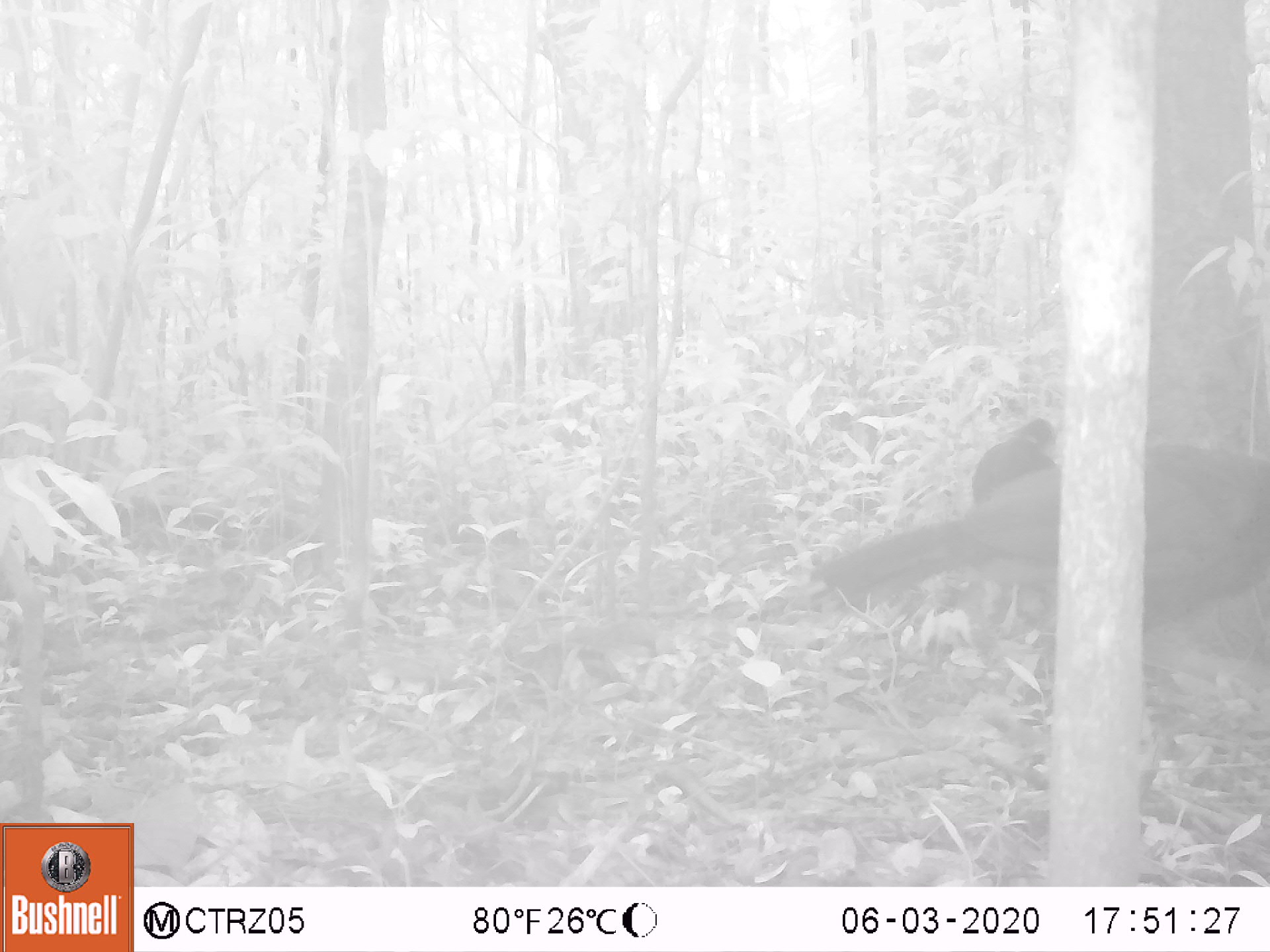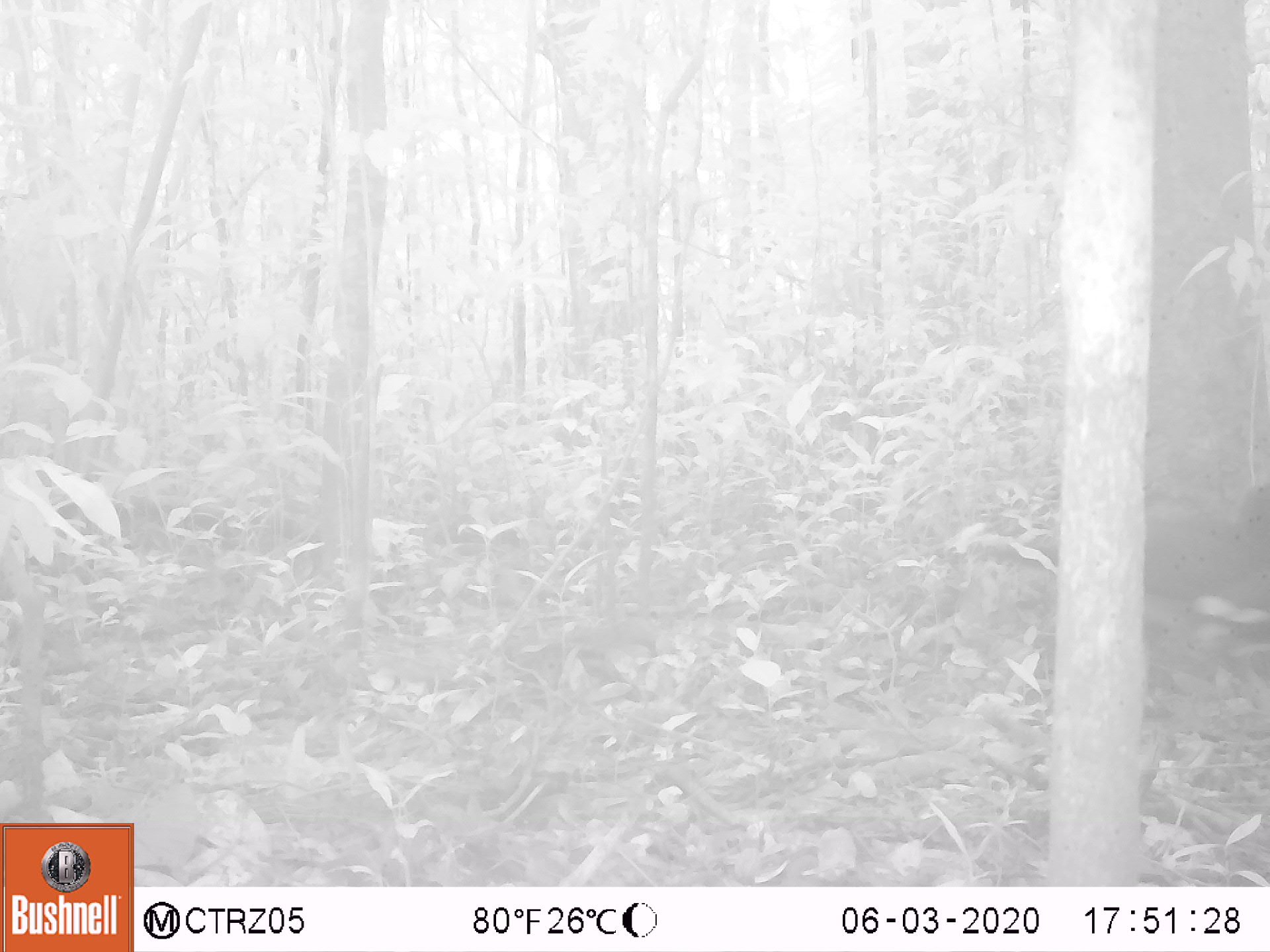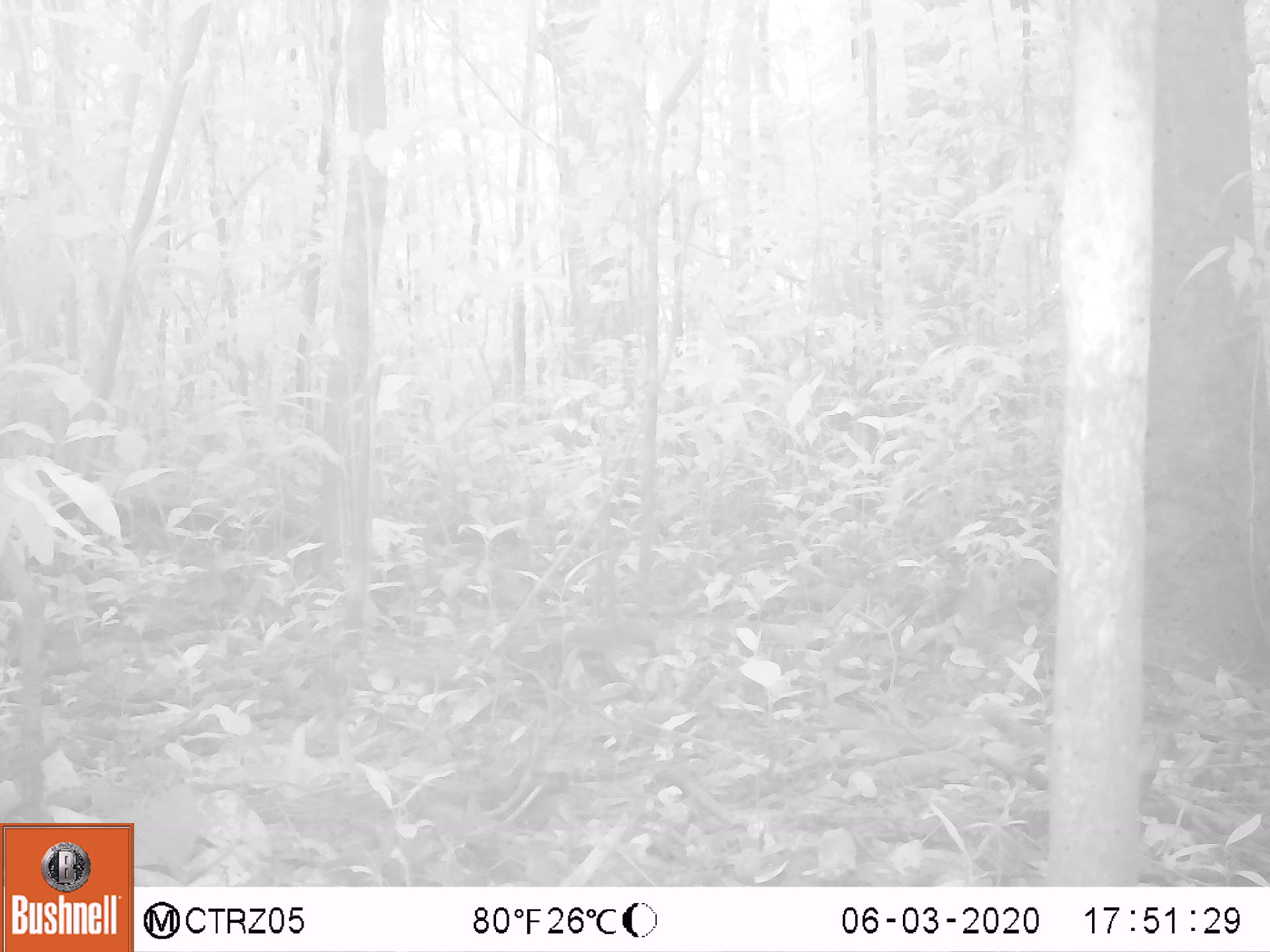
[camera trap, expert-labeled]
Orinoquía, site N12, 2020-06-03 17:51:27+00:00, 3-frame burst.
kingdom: Animalia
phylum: Chordata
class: Aves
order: Galliformes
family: Cracidae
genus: Mitu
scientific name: Mitu salvini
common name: salvin's currasow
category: salvins curassow